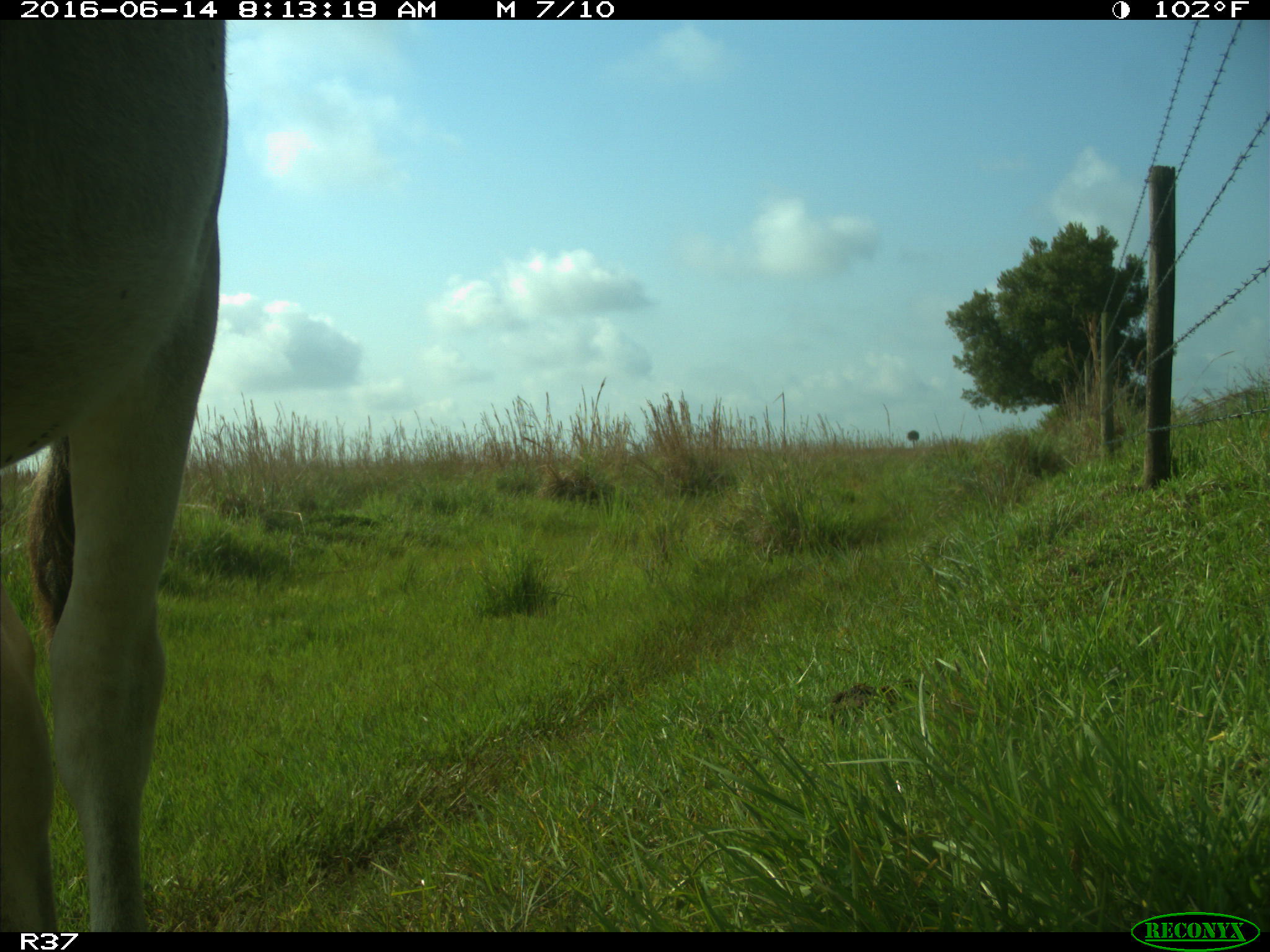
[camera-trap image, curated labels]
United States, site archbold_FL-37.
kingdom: Animalia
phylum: Chordata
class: Mammalia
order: Artiodactyla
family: Bovidae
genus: Bos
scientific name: Bos taurus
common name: domestic cow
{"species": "Bos taurus (domestic cow)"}